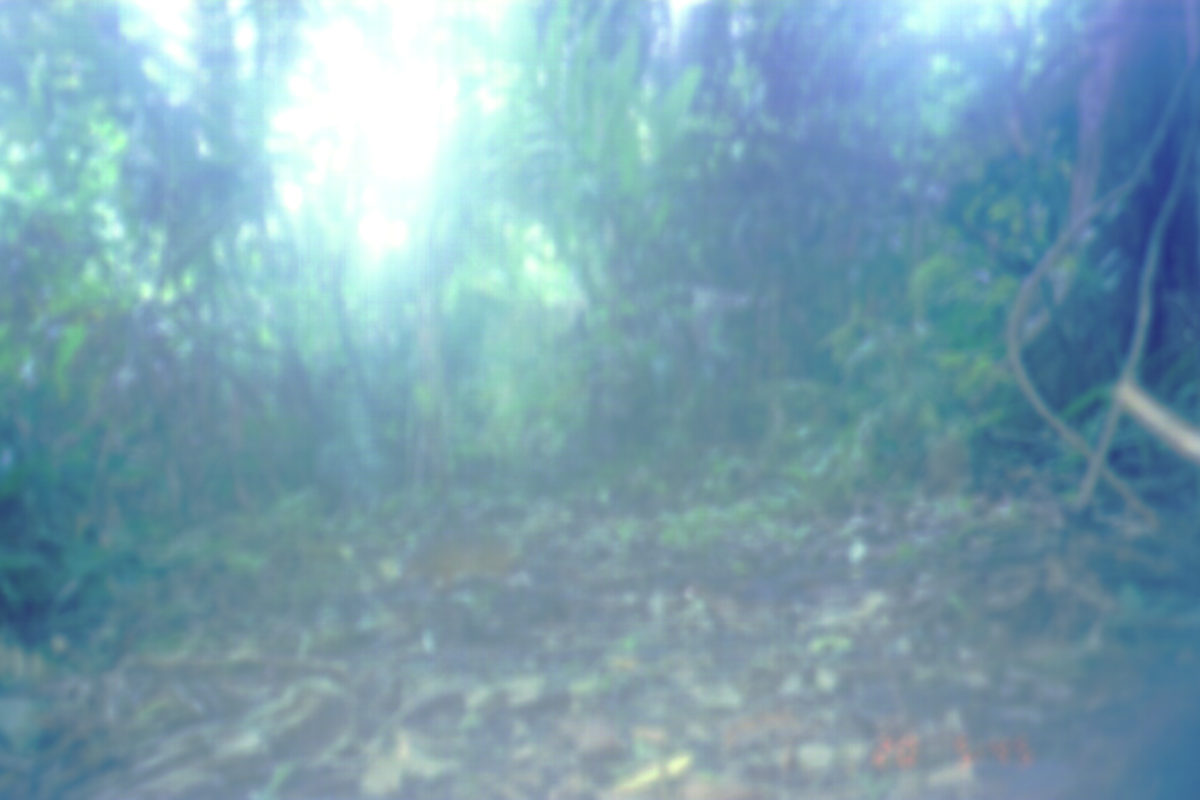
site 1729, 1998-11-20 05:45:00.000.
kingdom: Animalia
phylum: Chordata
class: Mammalia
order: Artiodactyla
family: Tragulidae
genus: Tragulus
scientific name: Tragulus javanicus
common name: javan chevrotain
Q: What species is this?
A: Tragulus javanicus (javan chevrotain).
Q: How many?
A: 1.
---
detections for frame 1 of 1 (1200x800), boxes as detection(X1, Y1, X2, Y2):
tragulus javanicus: detection(398, 524, 534, 612)